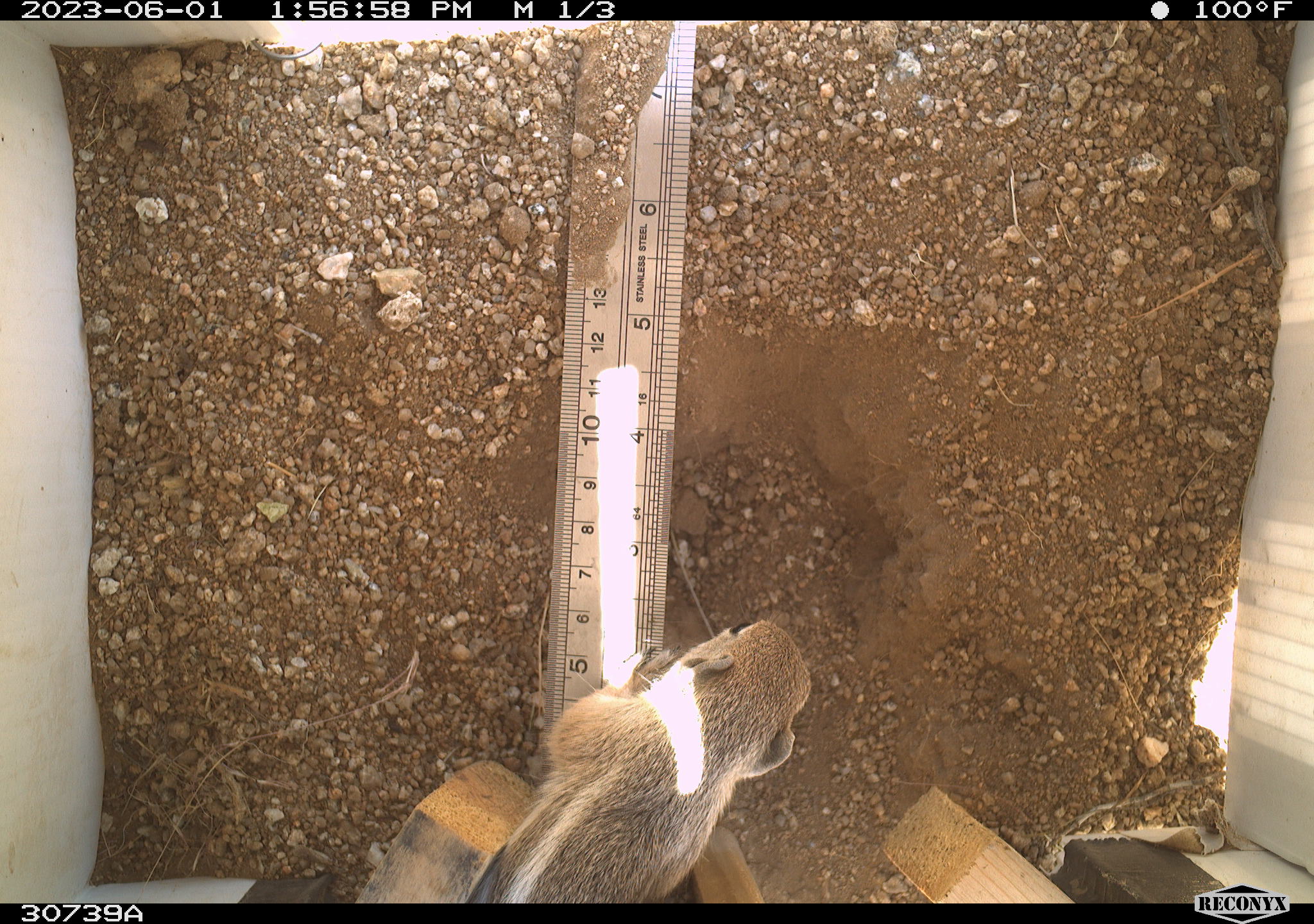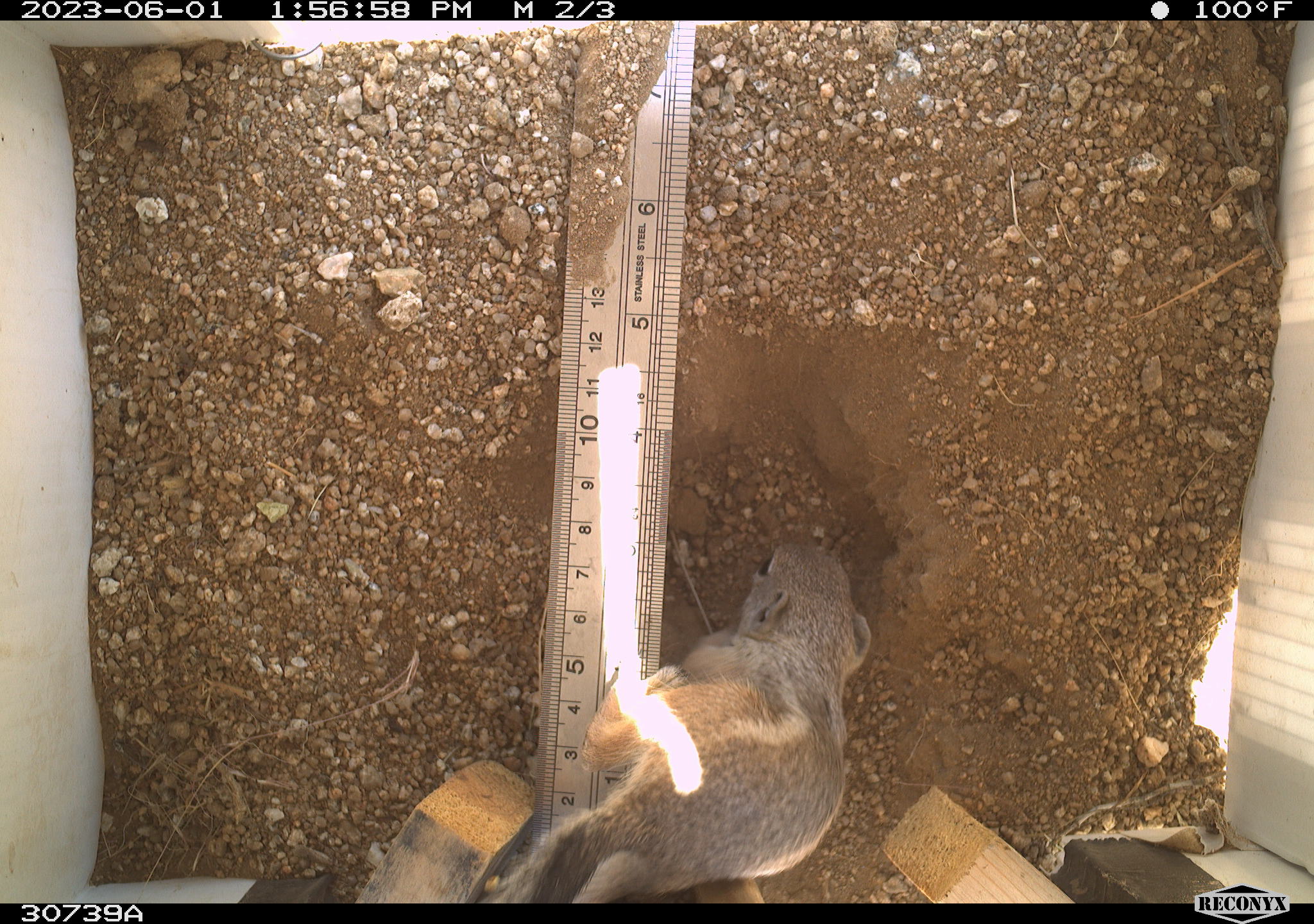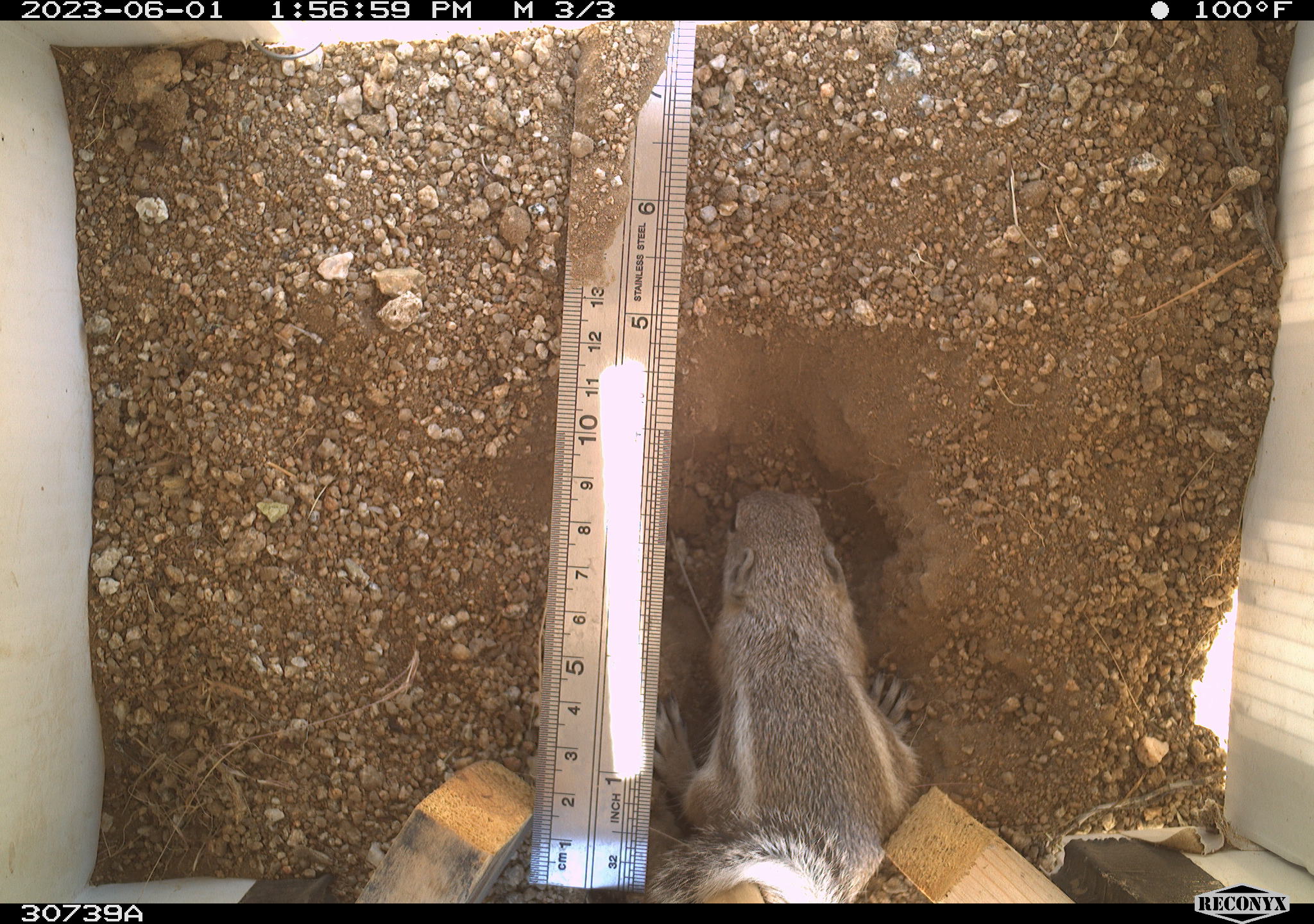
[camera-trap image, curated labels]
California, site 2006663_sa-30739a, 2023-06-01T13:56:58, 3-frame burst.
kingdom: Animalia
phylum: Chordata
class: Mammalia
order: Rodentia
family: Sciuridae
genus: Ammospermophilus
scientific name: Ammospermophilus leucurus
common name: white-tailed antelope squirrel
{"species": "white-tailed antelope squirrel (Ammospermophilus leucurus)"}